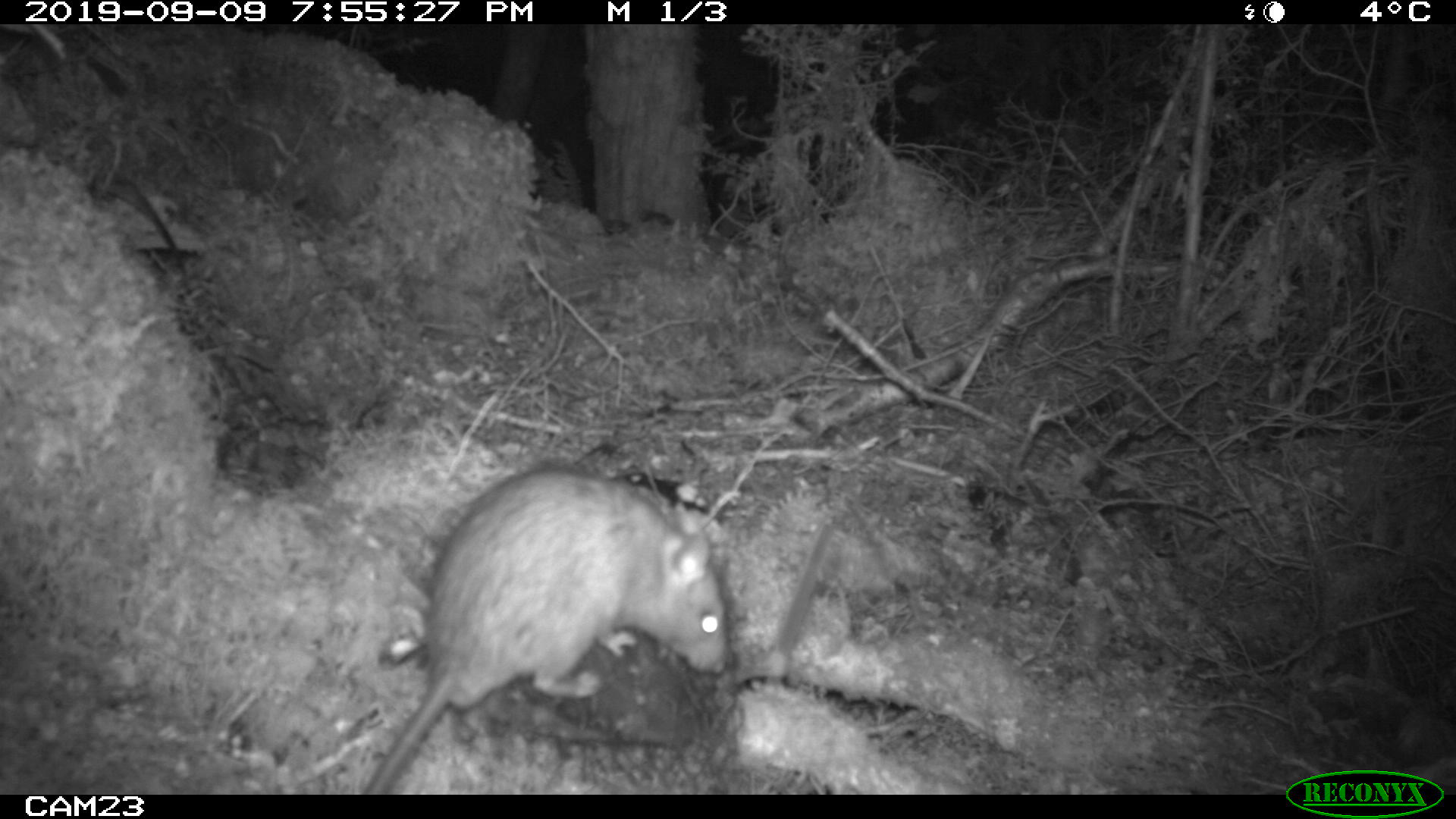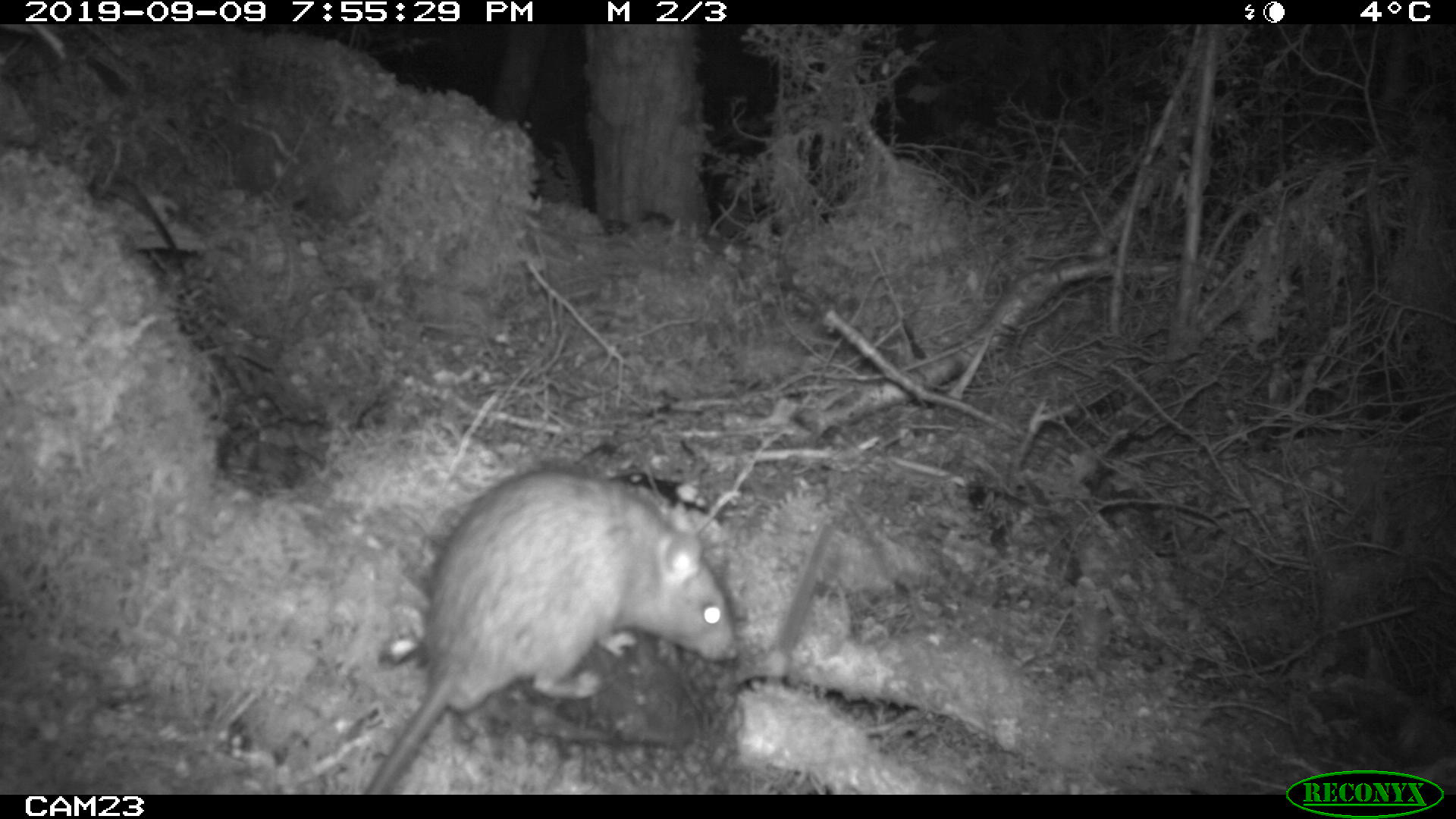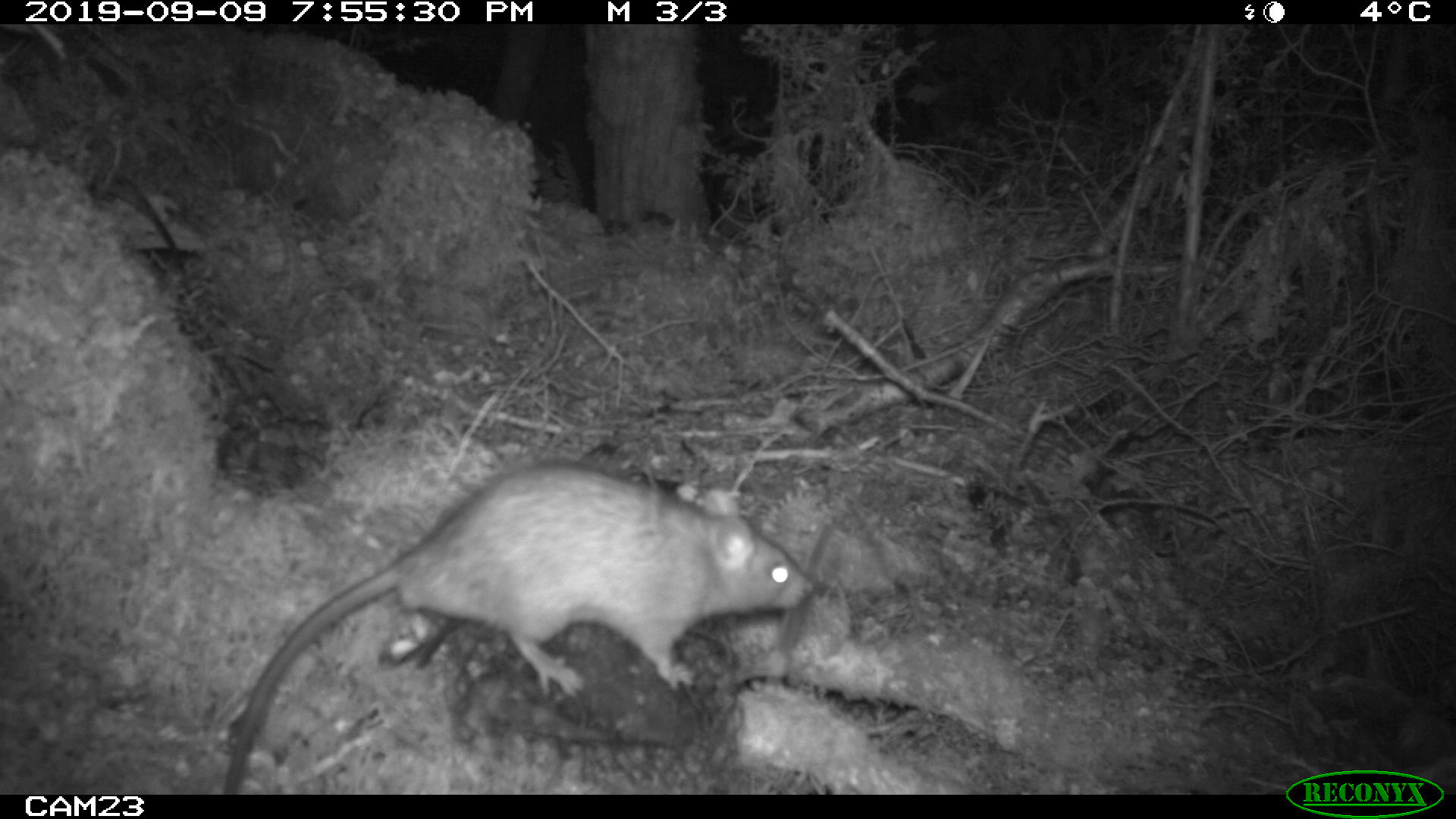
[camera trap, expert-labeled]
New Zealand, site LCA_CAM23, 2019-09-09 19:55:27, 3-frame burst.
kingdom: Animalia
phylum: Chordata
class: Mammalia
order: Rodentia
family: Muridae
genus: Rattus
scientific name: Rattus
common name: rat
Rat (Rattus).